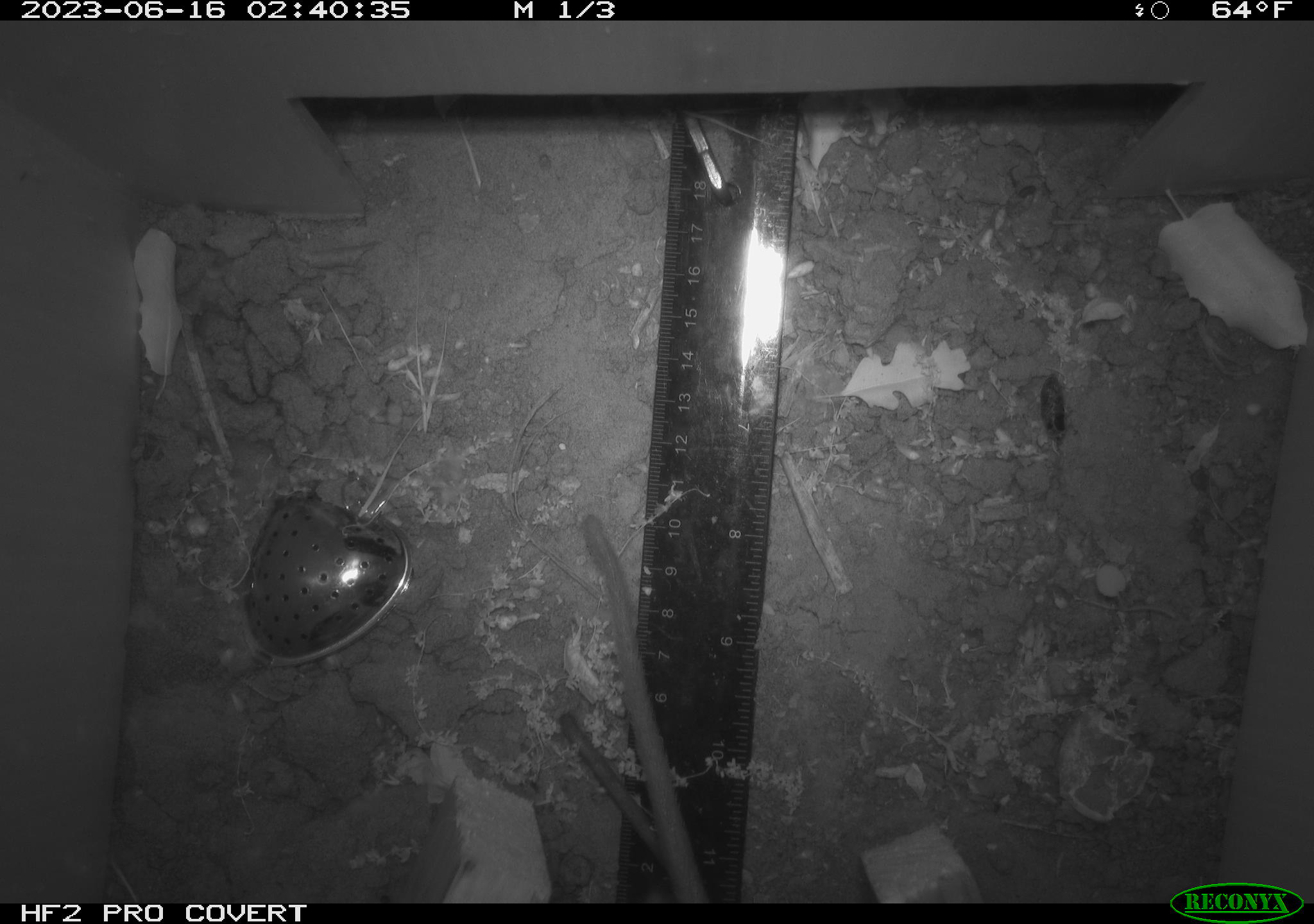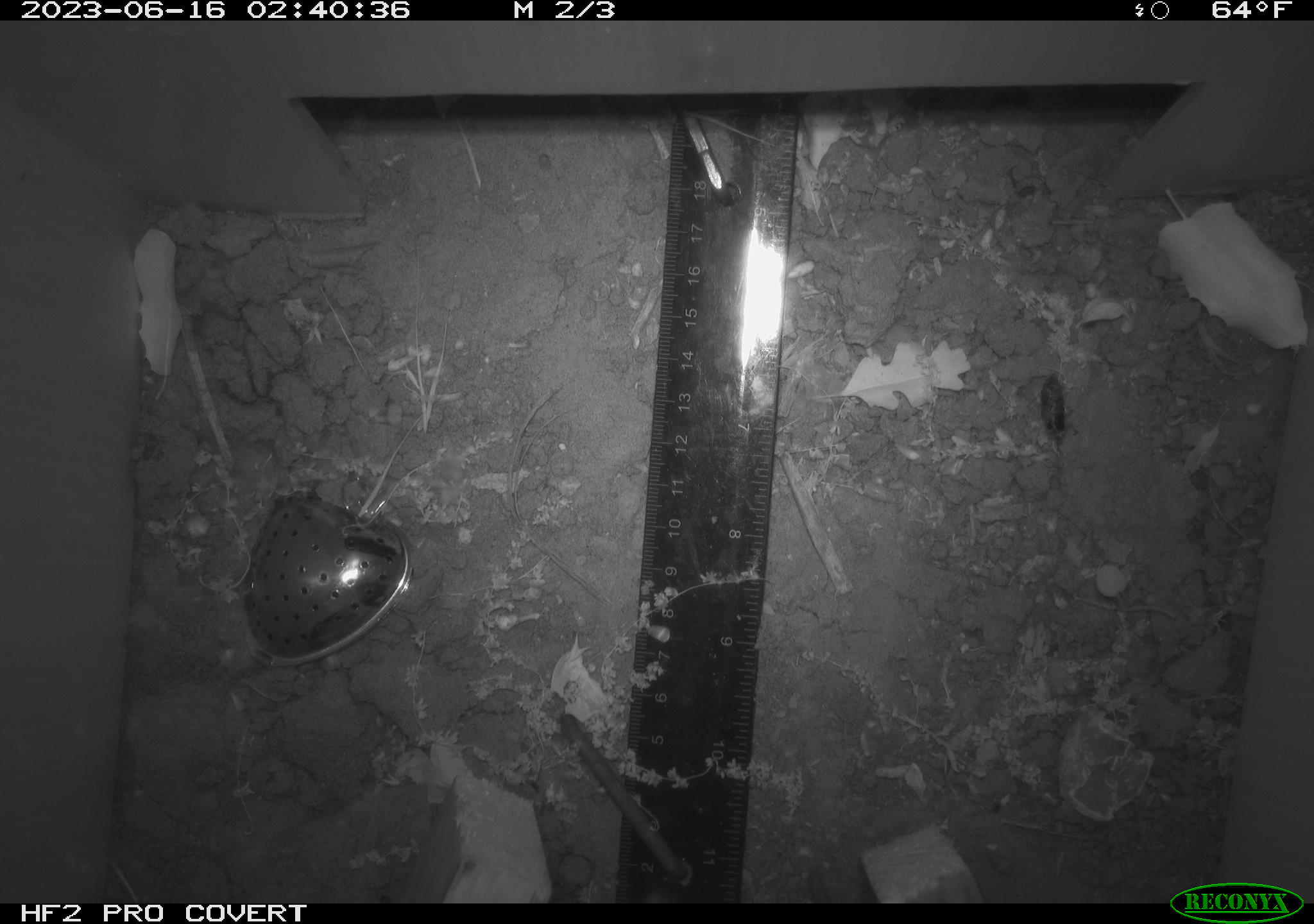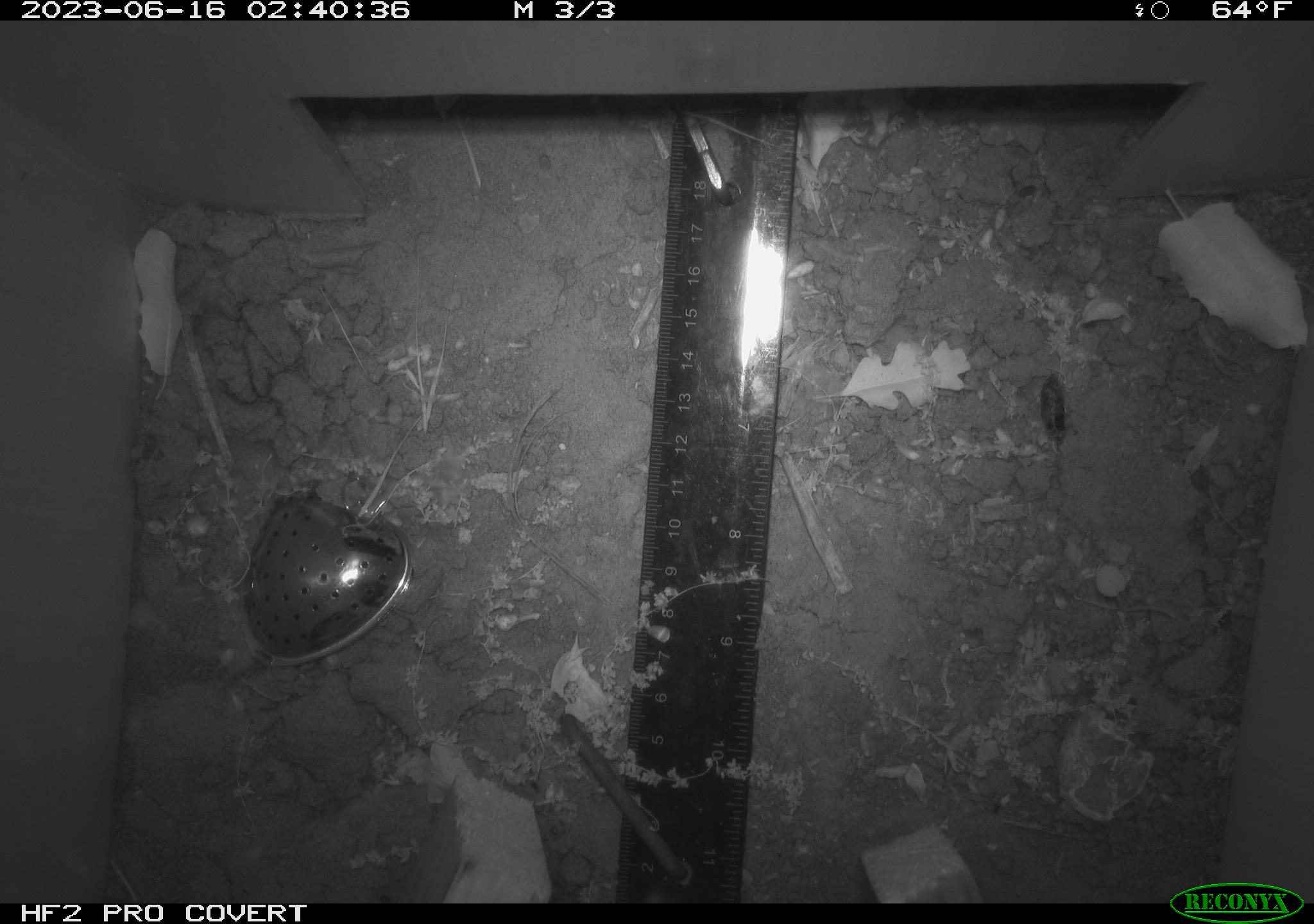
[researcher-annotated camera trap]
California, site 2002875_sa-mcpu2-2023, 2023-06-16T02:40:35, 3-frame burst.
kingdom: Animalia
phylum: Chordata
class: Mammalia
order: Rodentia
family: Muridae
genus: Rattus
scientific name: Rattus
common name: rat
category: rattus species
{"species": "rattus species (rat) (Rattus)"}